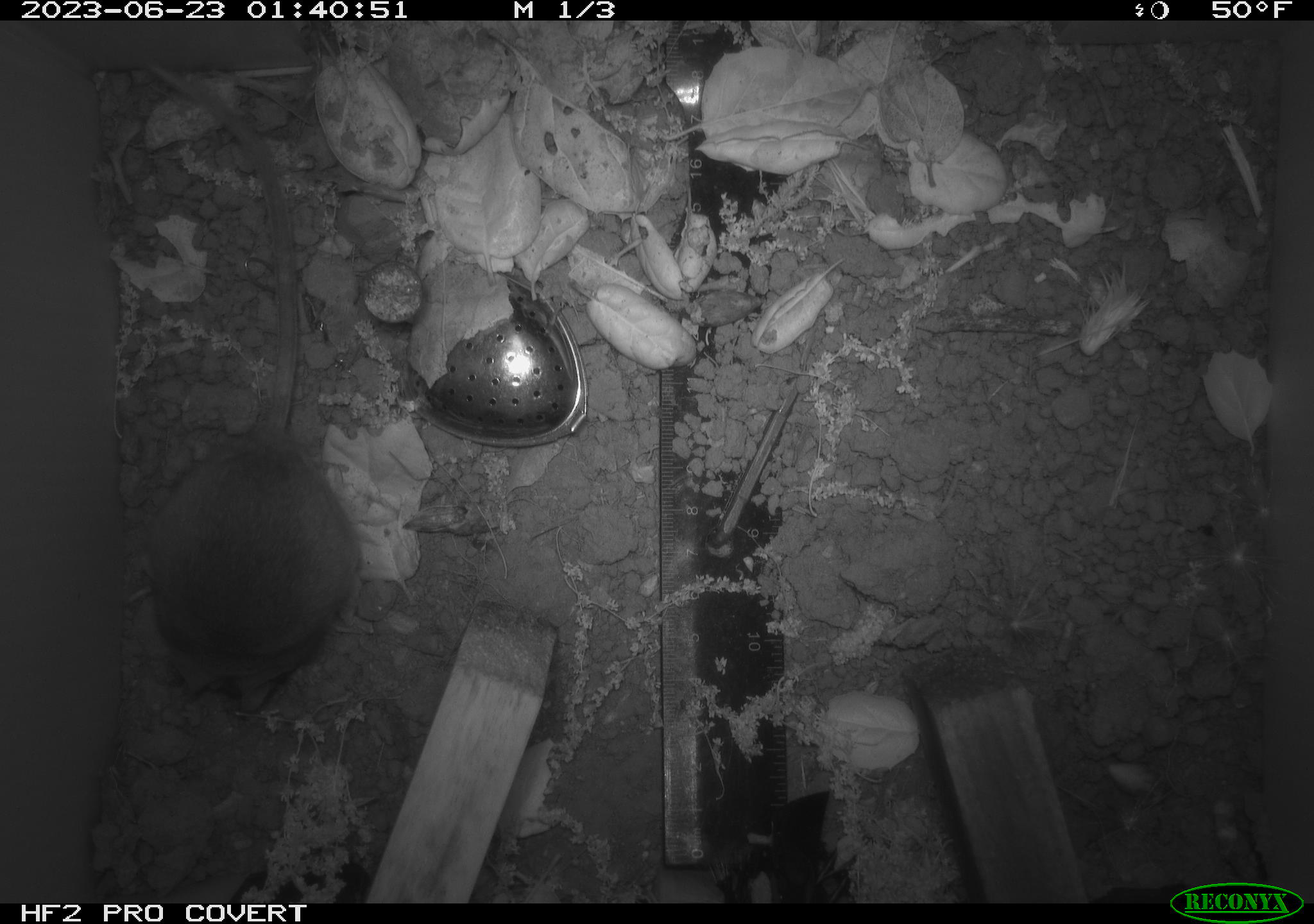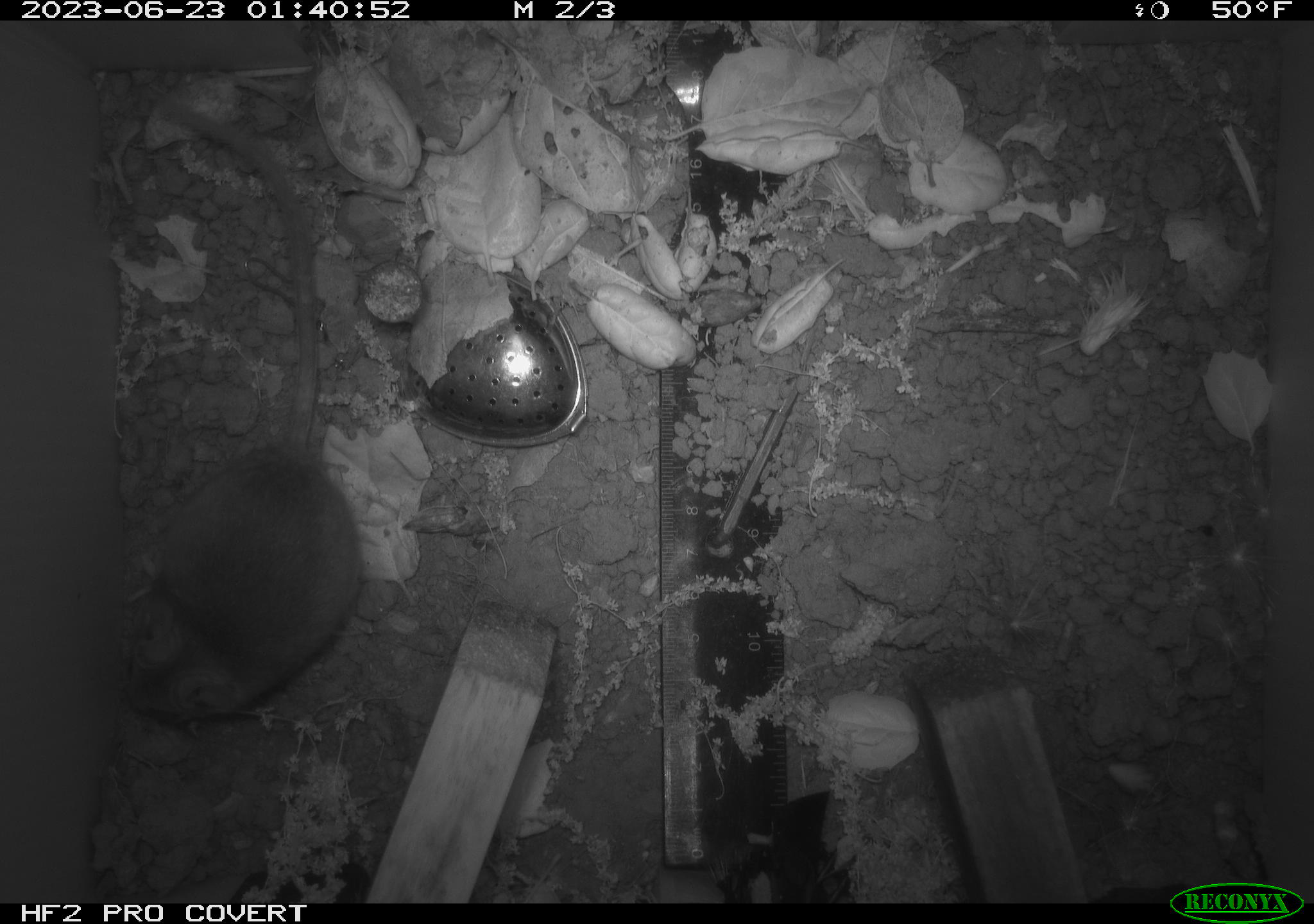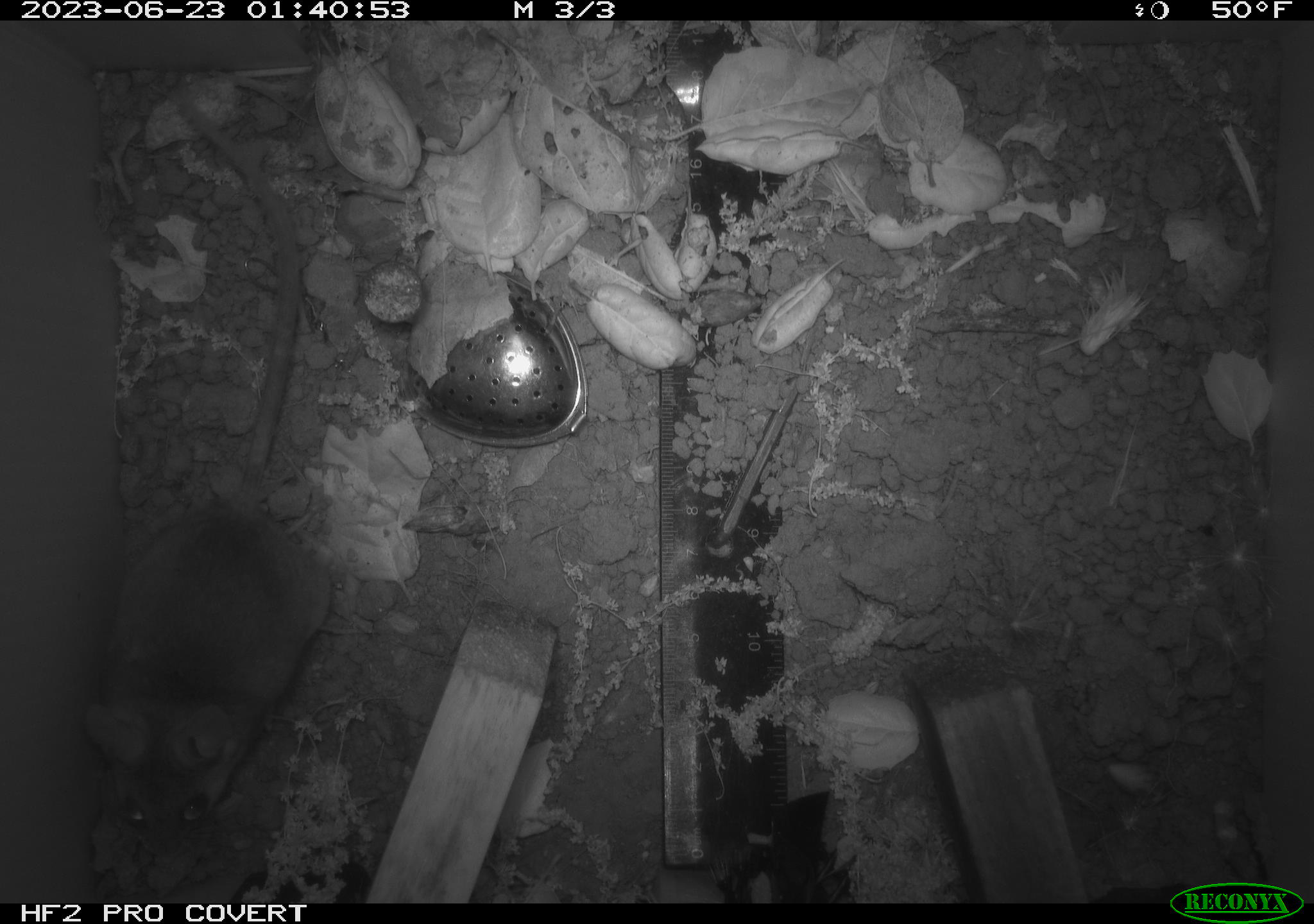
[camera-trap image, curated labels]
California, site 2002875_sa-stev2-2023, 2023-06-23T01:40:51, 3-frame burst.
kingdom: Animalia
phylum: Chordata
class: Mammalia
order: Rodentia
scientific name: Rodentia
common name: mouse species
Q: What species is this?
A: Mouse species (Rodentia).